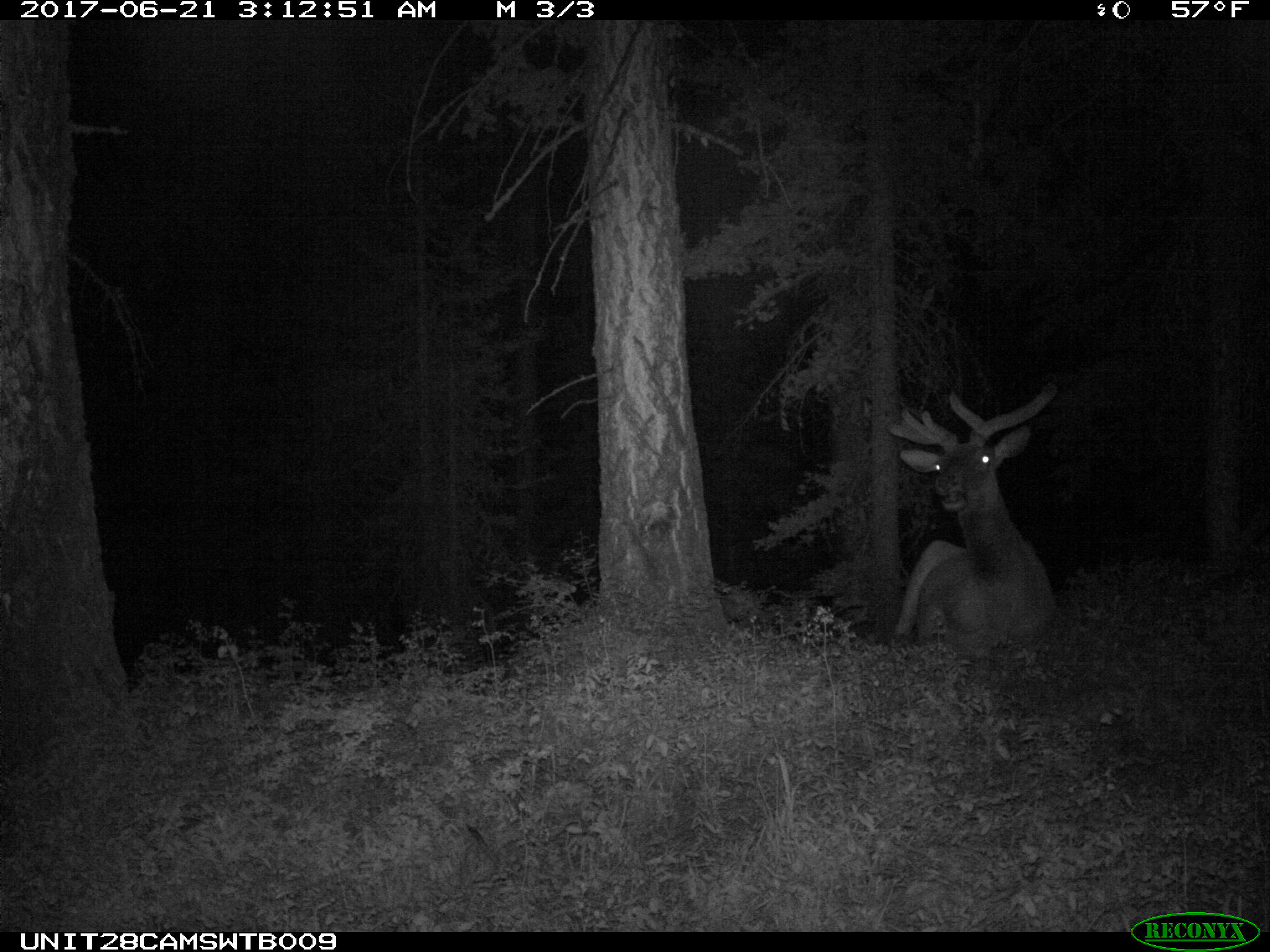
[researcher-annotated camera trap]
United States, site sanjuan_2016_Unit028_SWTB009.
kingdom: Animalia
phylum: Chordata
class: Mammalia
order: Artiodactyla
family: Cervidae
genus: Cervus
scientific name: Cervus elaphus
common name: red deer